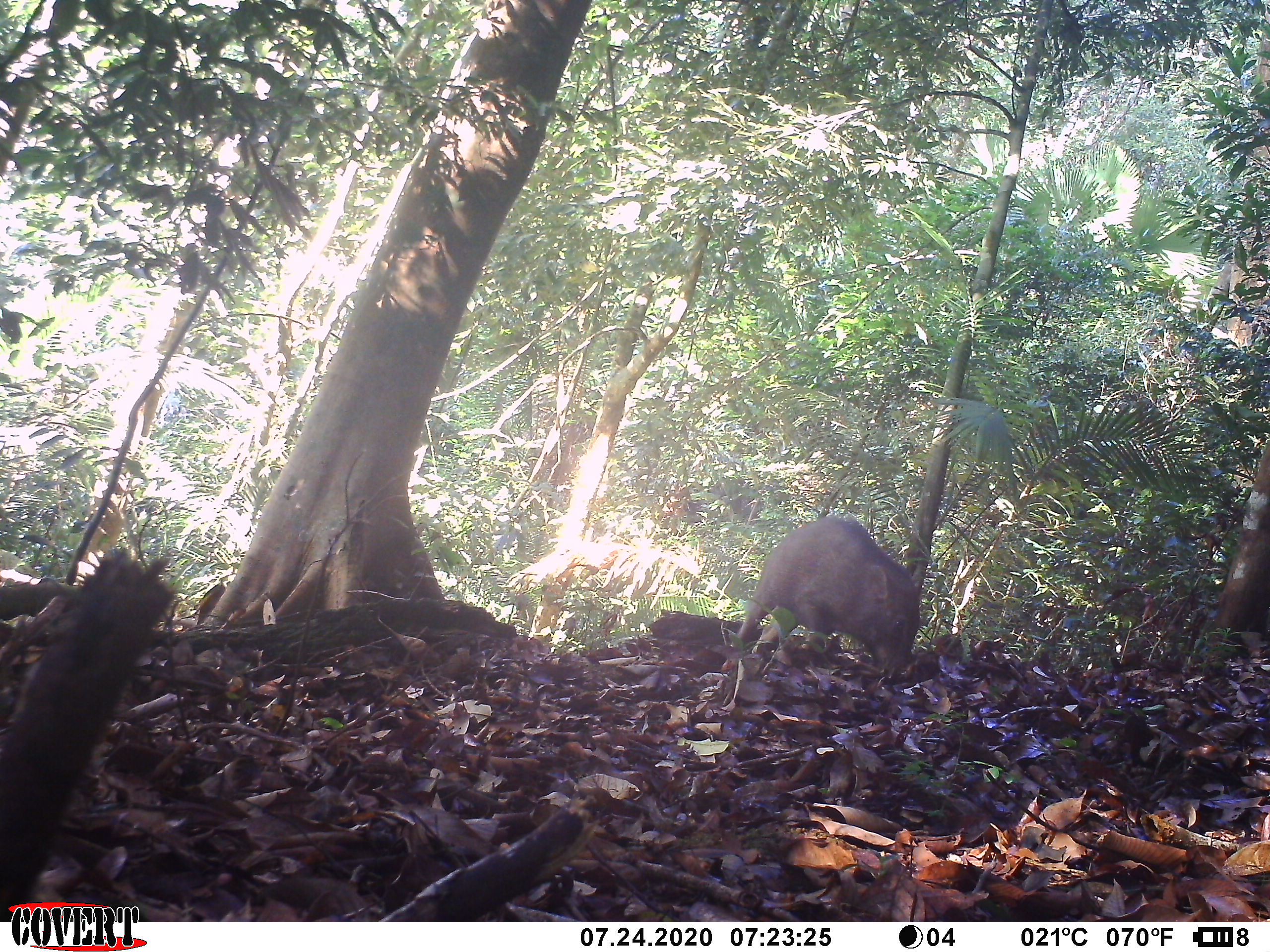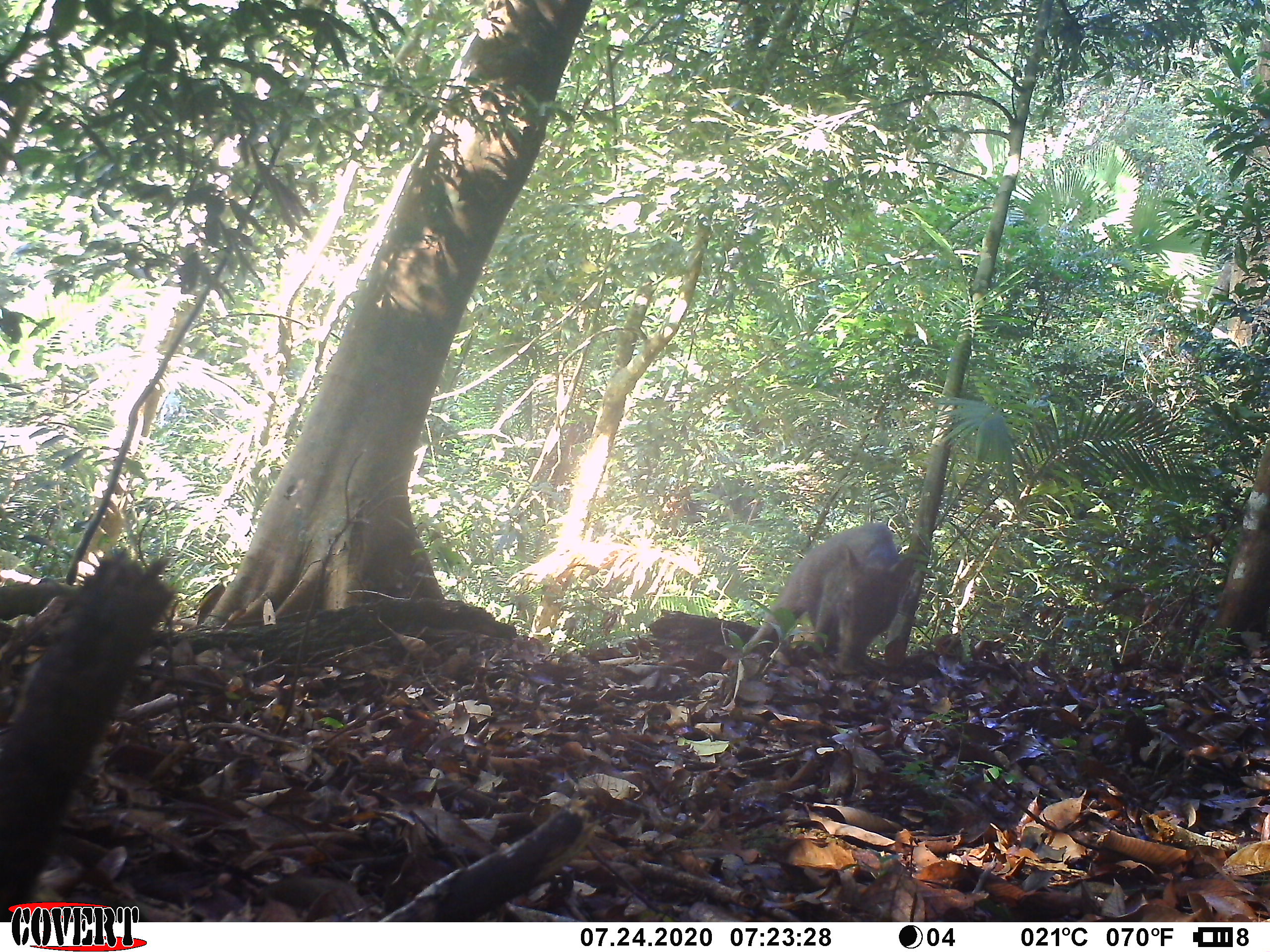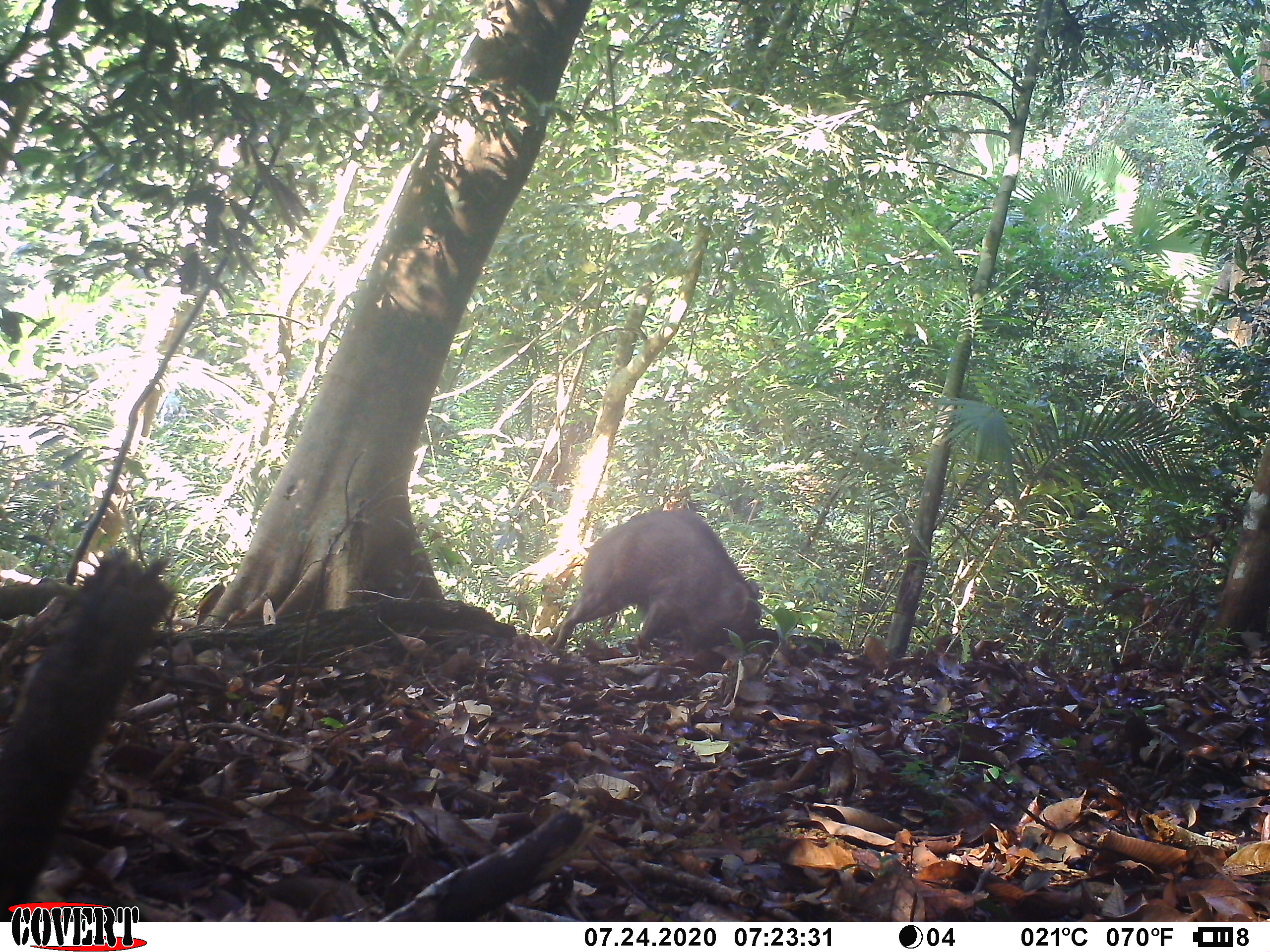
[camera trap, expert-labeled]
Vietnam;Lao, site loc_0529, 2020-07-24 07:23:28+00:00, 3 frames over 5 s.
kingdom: Animalia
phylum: Chordata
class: Mammalia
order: Artiodactyla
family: Suidae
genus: Sus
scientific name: Sus scrofa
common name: eurasian wild pig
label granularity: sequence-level